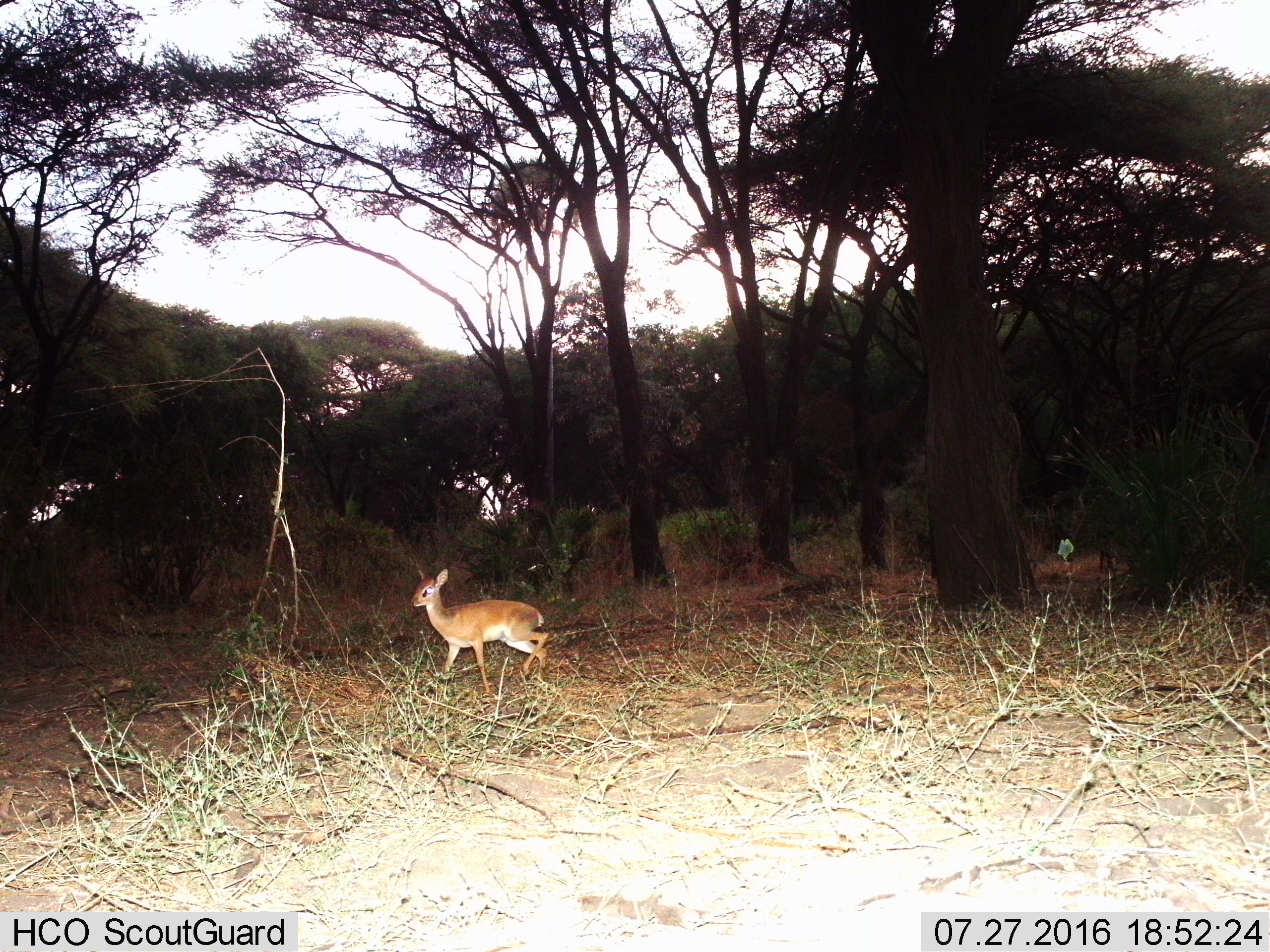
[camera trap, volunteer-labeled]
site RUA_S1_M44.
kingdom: Animalia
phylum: Chordata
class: Mammalia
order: Artiodactyla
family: Bovidae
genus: Madoqua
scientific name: Madoqua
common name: dik-dik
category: dikdik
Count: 1.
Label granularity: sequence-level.